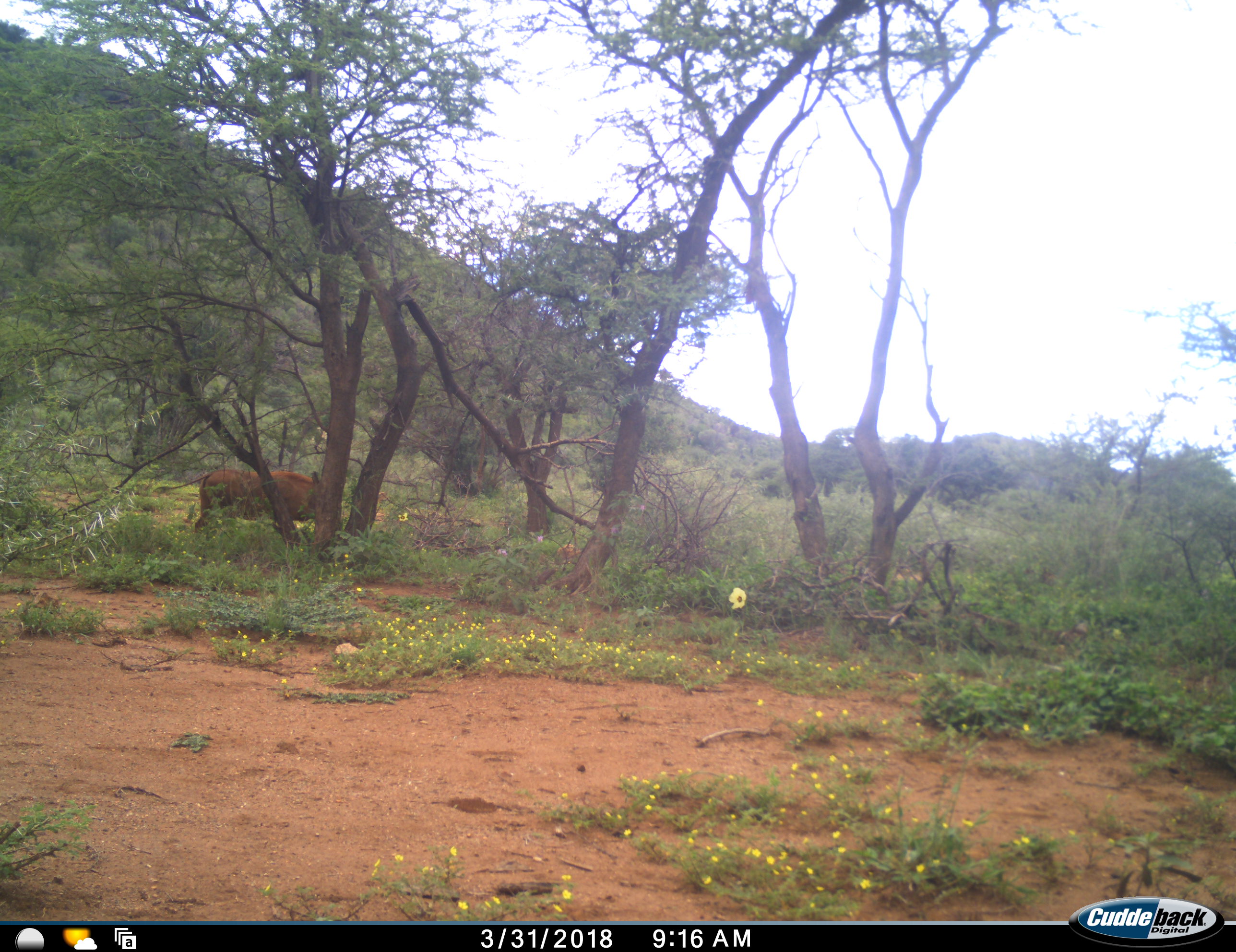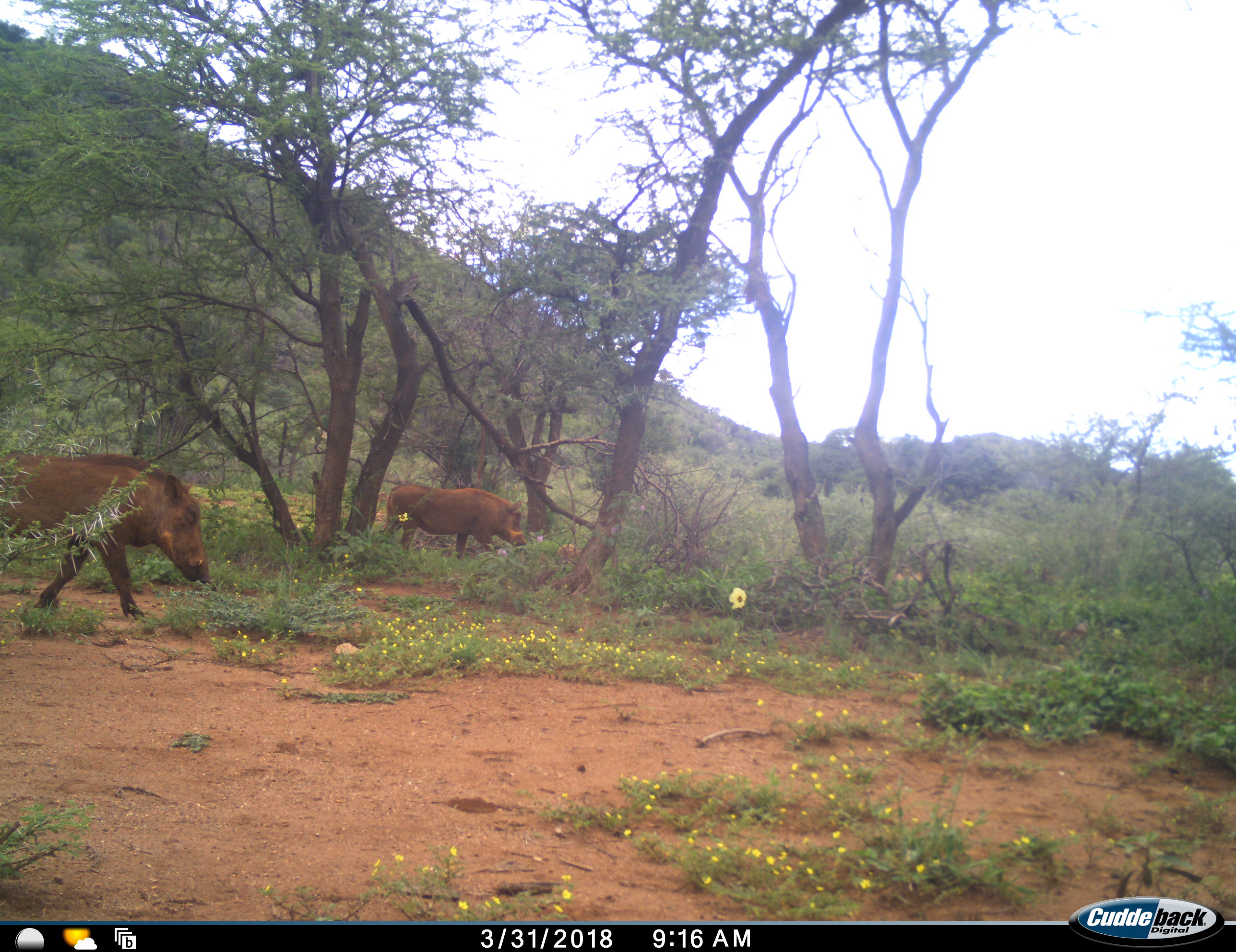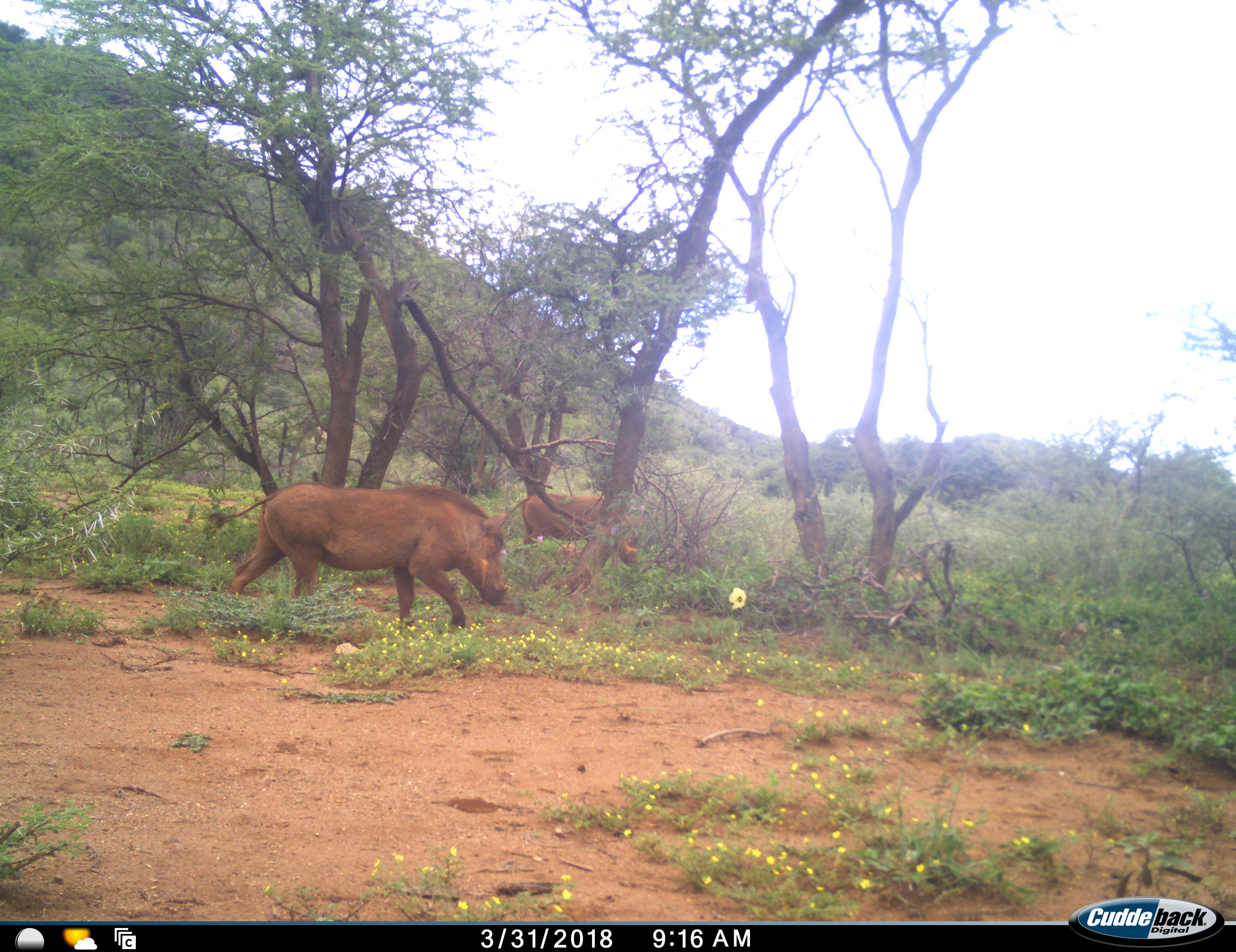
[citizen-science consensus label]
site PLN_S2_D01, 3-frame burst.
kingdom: Animalia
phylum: Chordata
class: Mammalia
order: Artiodactyla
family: Suidae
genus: Phacochoerus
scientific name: Phacochoerus africanus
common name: warthog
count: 2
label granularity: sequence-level